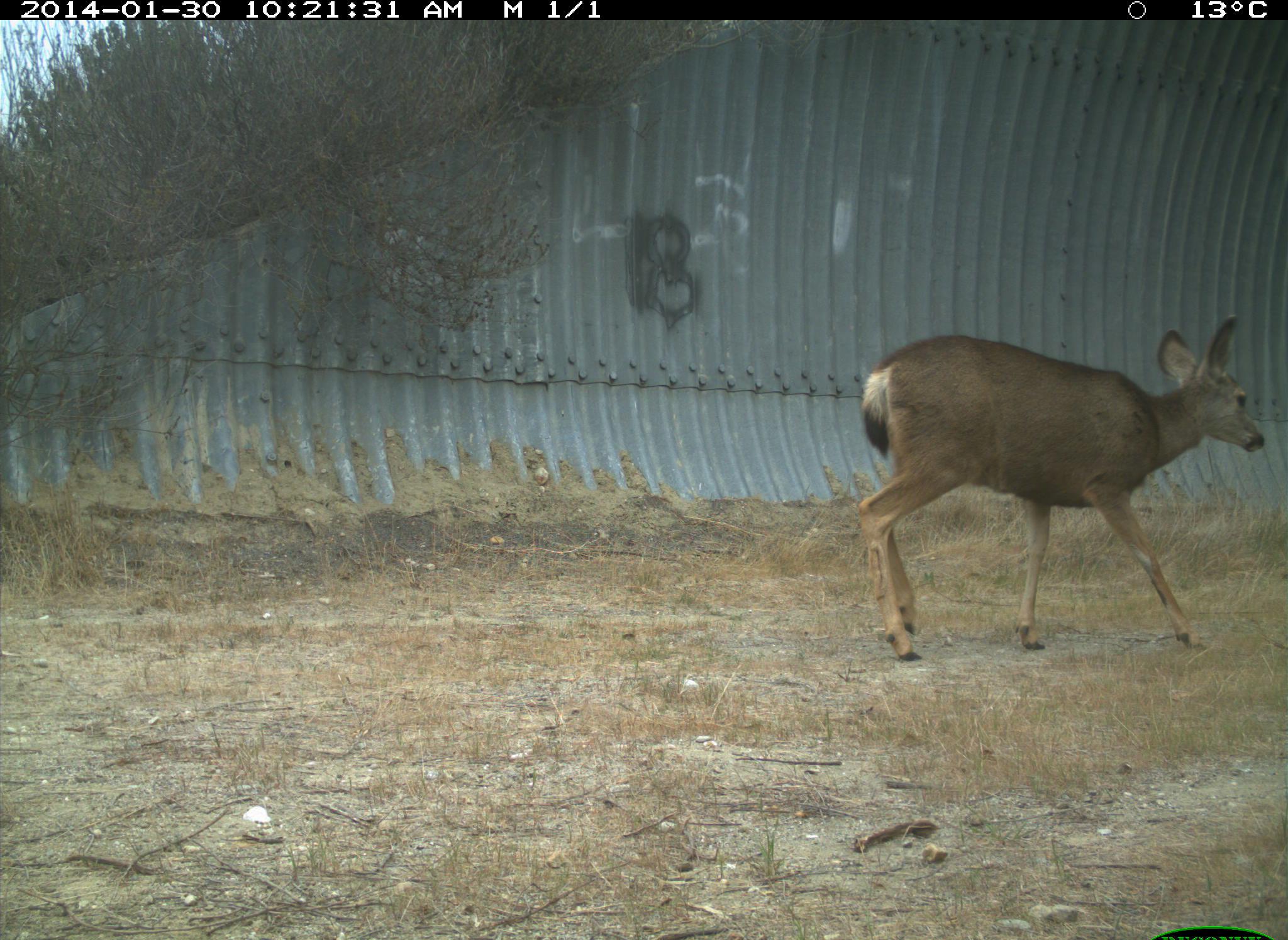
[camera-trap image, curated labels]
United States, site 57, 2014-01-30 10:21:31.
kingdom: Animalia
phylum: Chordata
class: Mammalia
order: Artiodactyla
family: Cervidae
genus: Odocoileus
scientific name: Odocoileus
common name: deer